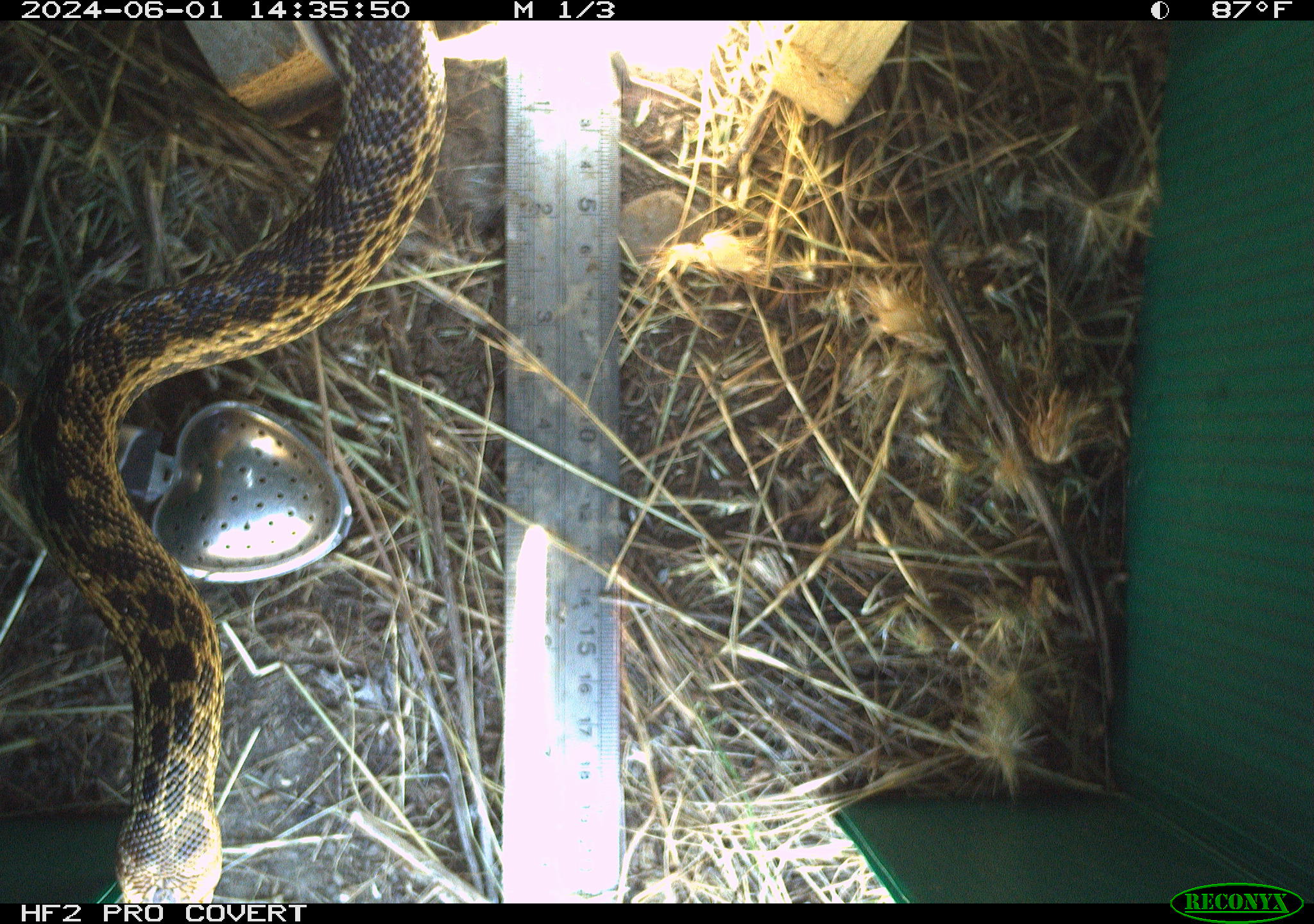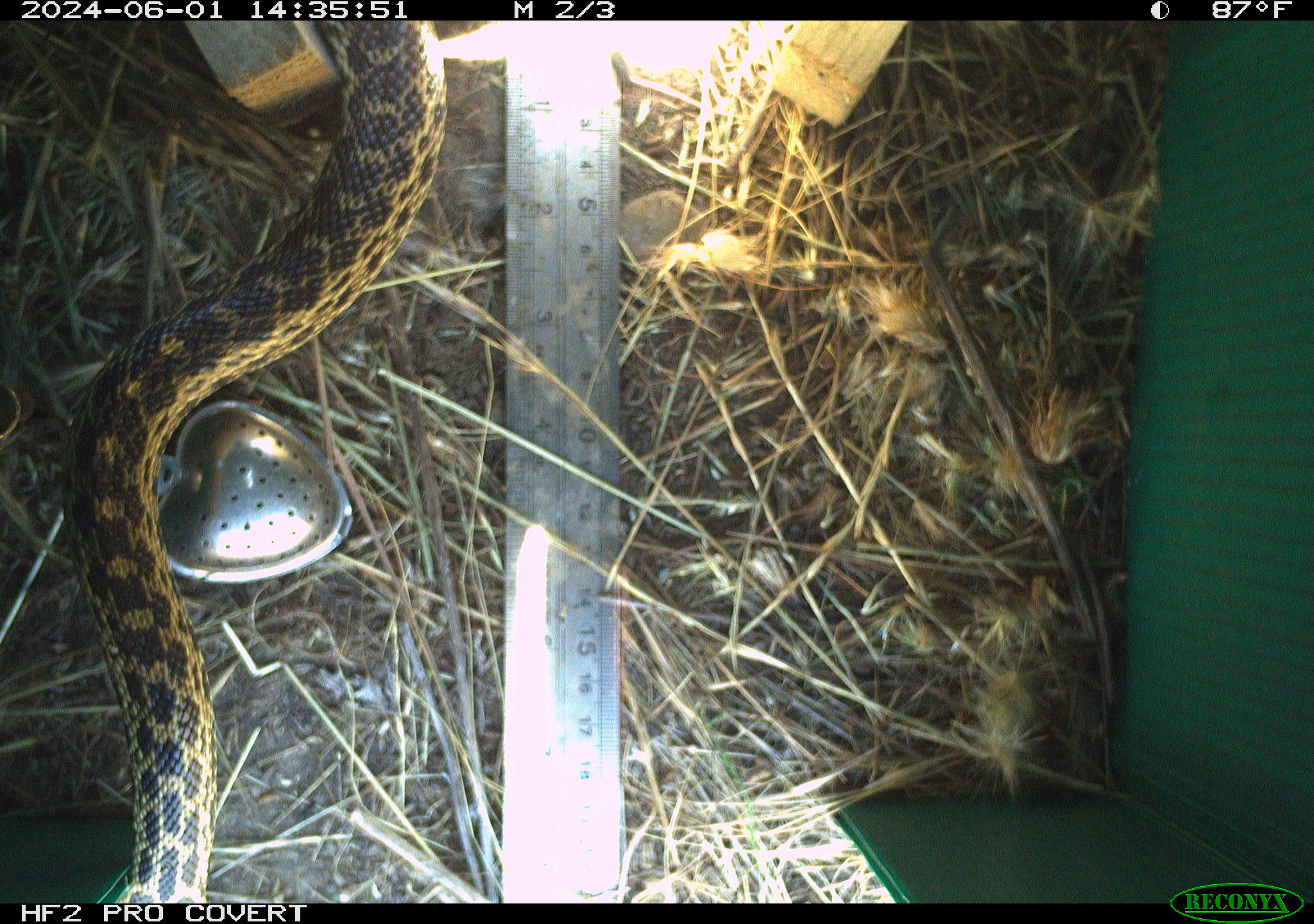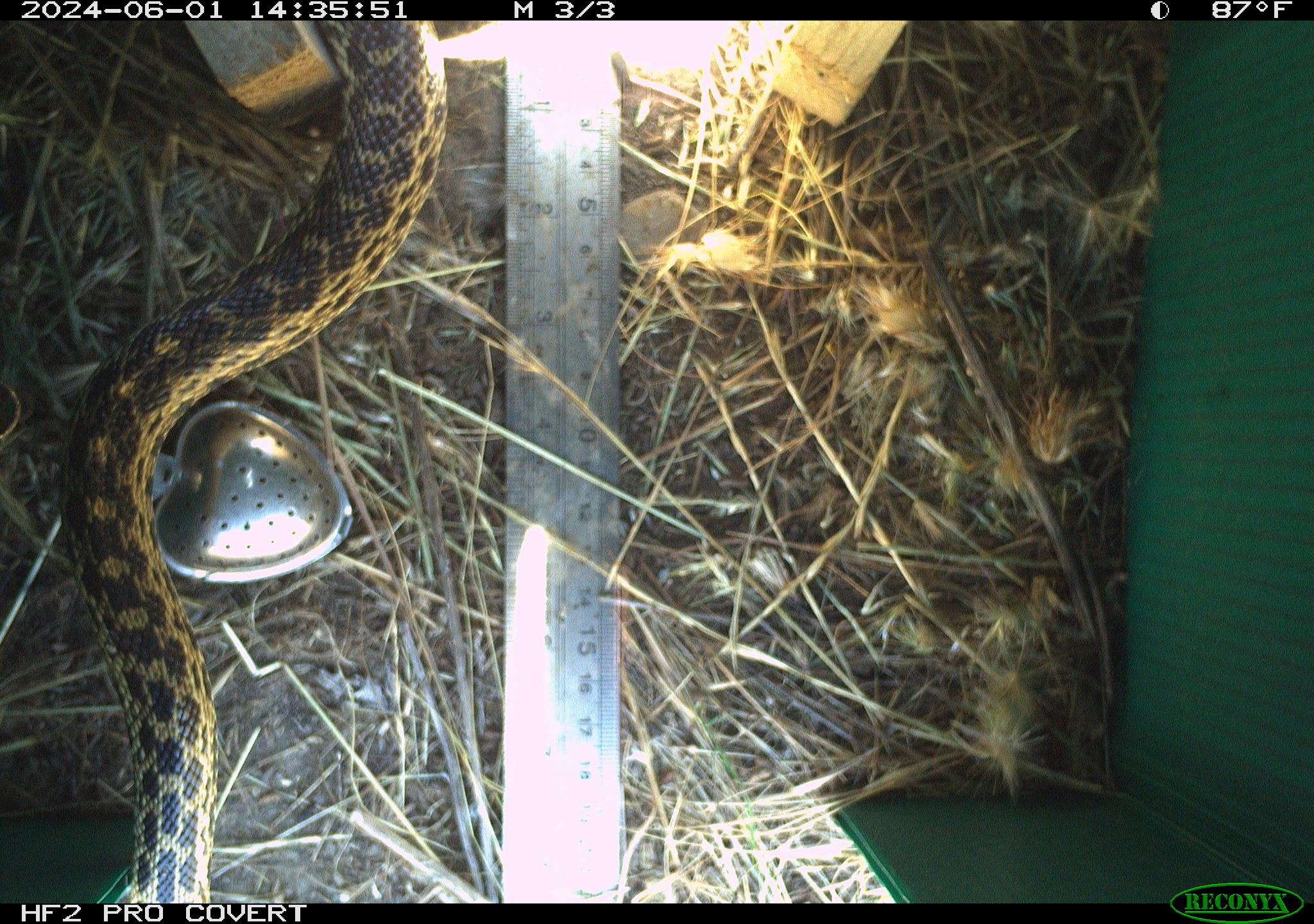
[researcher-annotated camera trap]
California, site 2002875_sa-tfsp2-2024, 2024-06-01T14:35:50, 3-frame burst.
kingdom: Animalia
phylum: Chordata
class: Reptilia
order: Squamata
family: Colubridae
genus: Pituophis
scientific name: Pituophis catenifer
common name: gophersnake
Gophersnake (Pituophis catenifer).